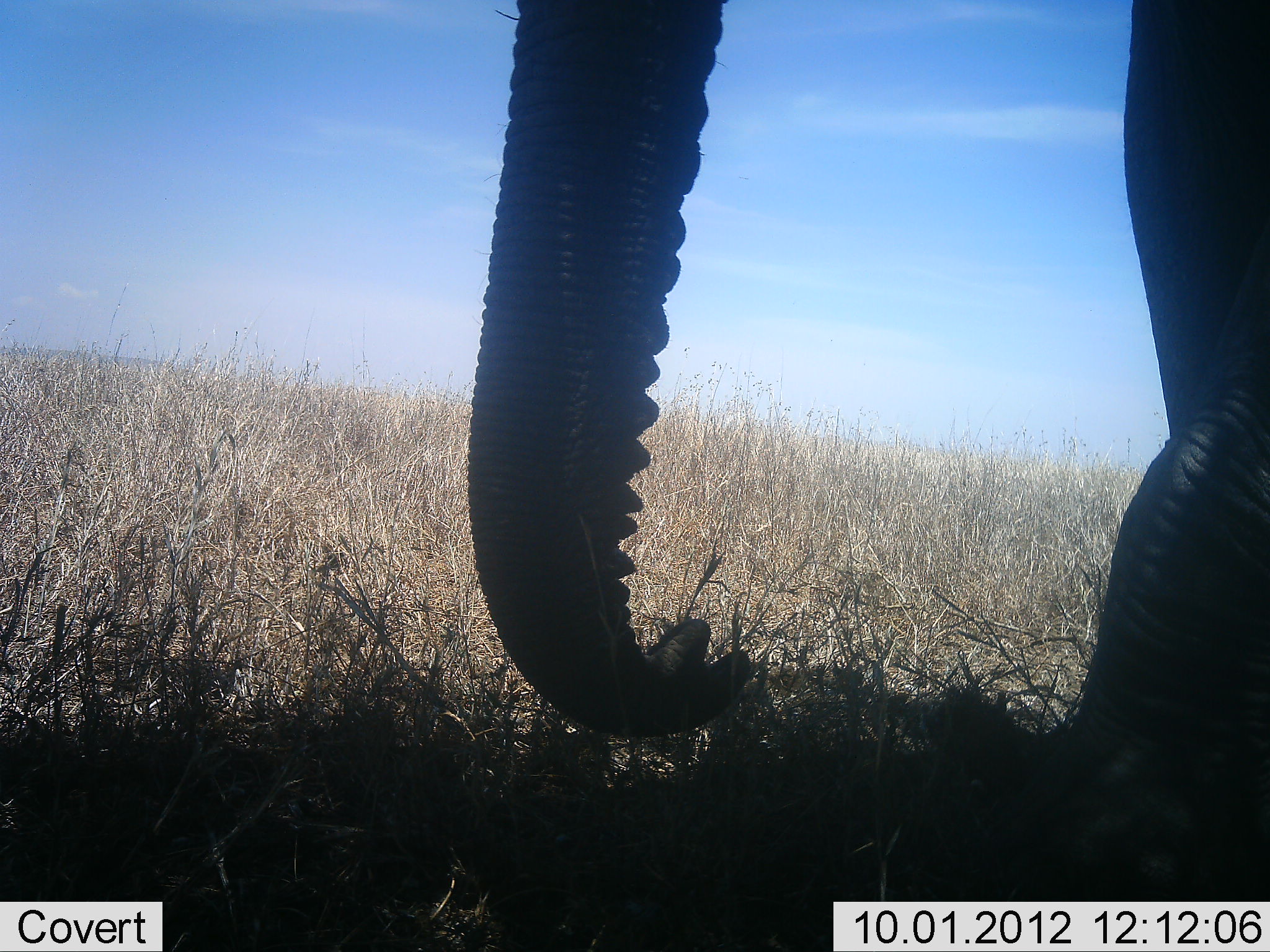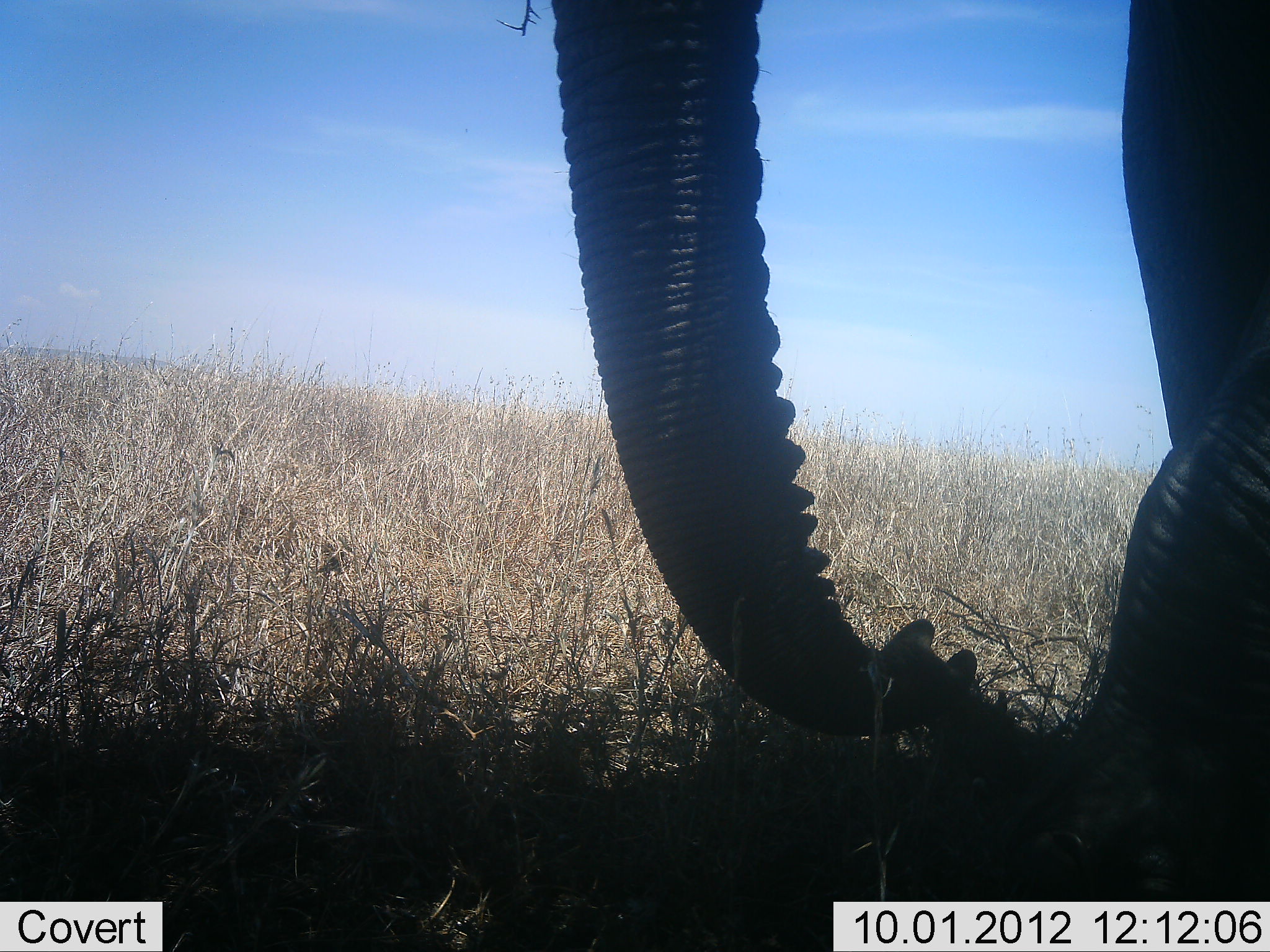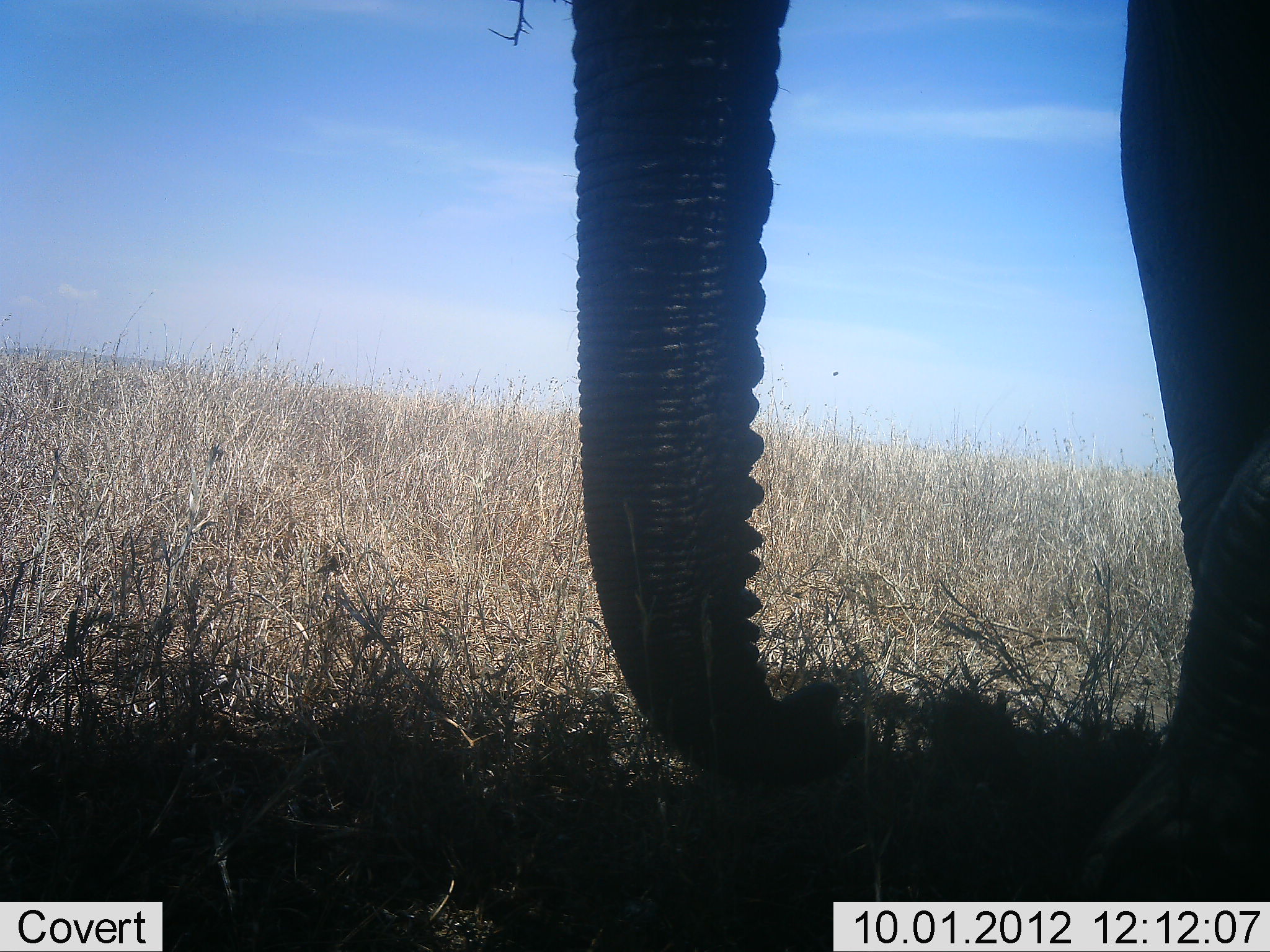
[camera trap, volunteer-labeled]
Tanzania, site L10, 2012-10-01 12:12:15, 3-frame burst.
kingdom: Animalia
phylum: Chordata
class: Mammalia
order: Proboscidea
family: Elephantidae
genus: Loxodonta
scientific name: Loxodonta africana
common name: african bush elephant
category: elephant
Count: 1.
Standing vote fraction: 80%.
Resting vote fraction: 0%.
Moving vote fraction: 0%.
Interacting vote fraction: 10%.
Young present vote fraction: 10%.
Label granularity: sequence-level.